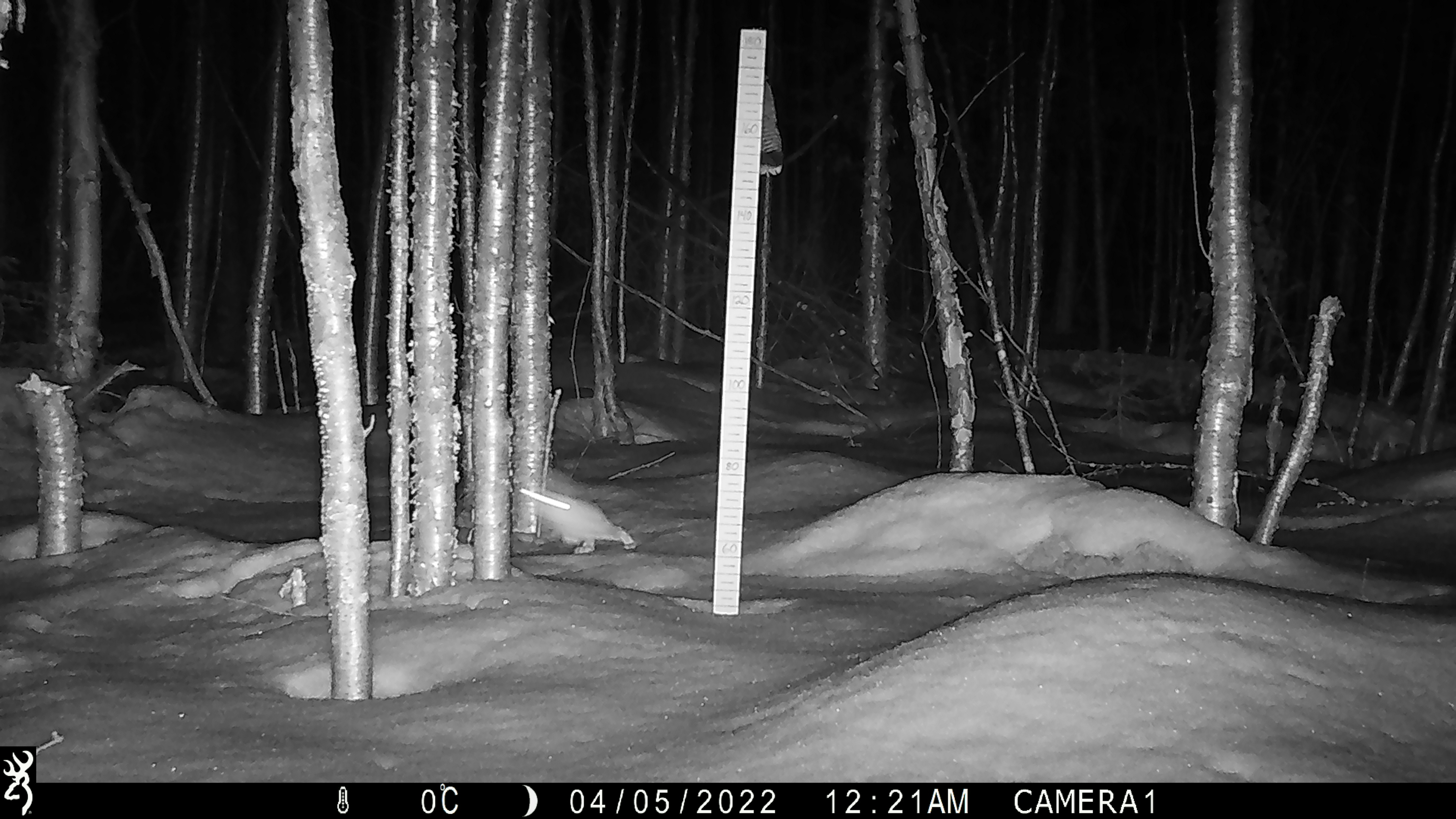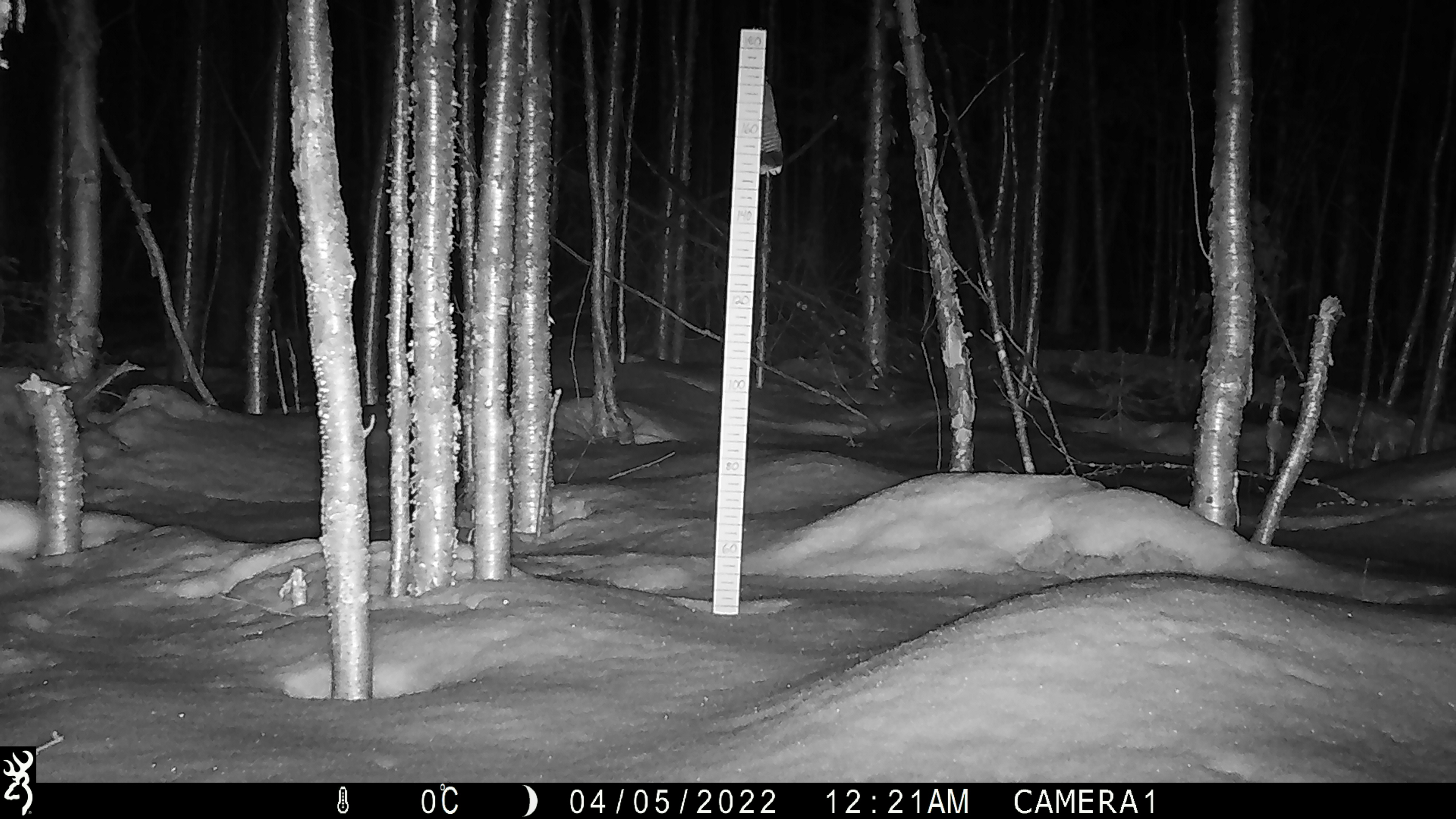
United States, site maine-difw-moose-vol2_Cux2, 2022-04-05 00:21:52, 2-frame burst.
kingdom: Animalia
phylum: Chordata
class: Mammalia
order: Lagomorpha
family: Leporidae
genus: Lepus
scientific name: Lepus americanus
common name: snowshoe hare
Snowshoe hare (Lepus americanus).